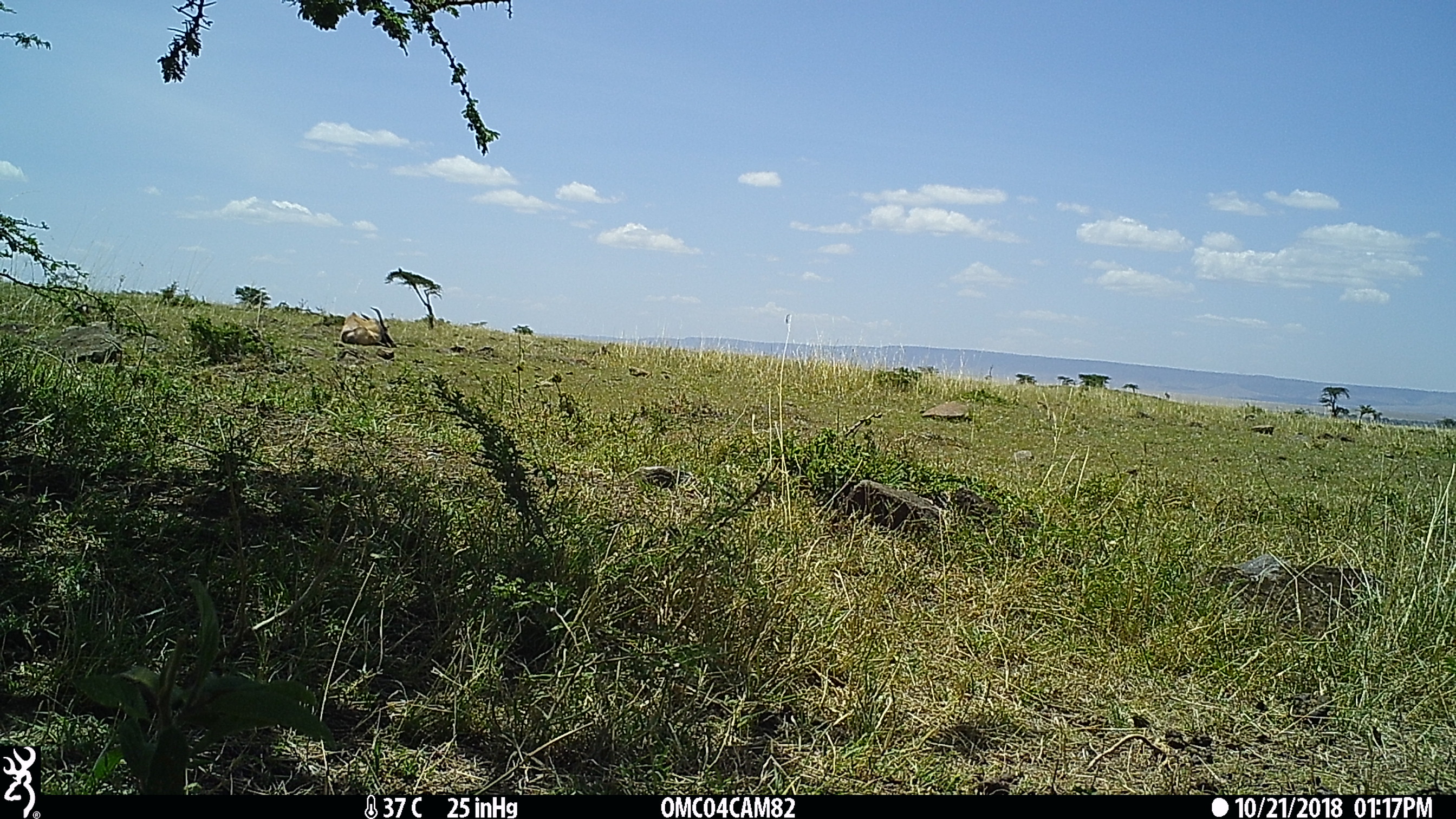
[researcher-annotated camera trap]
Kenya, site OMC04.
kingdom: Animalia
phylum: Chordata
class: Mammalia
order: Artiodactyla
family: Bovidae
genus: Damaliscus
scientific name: Damaliscus lunatus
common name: topi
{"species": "topi (Damaliscus lunatus)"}